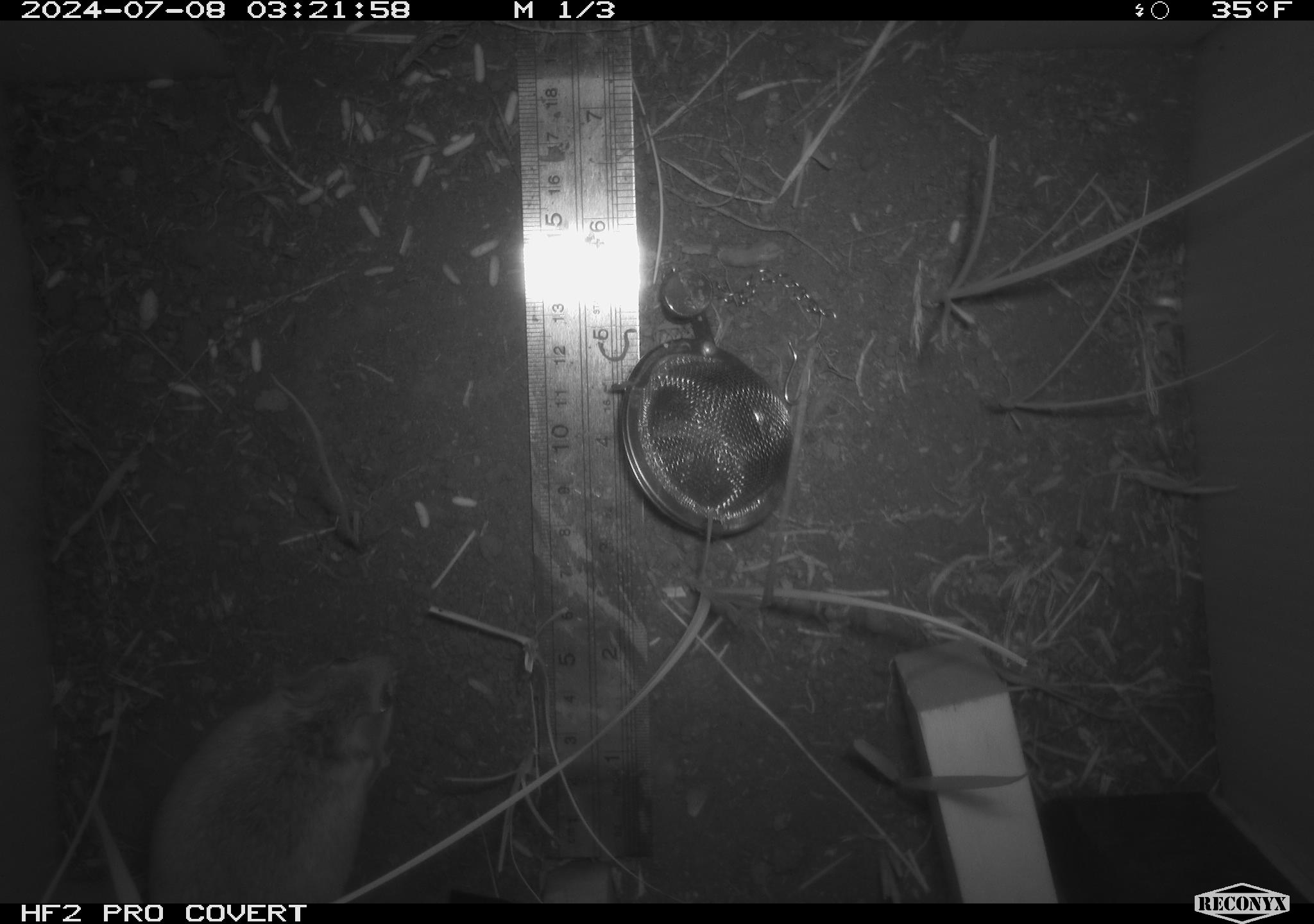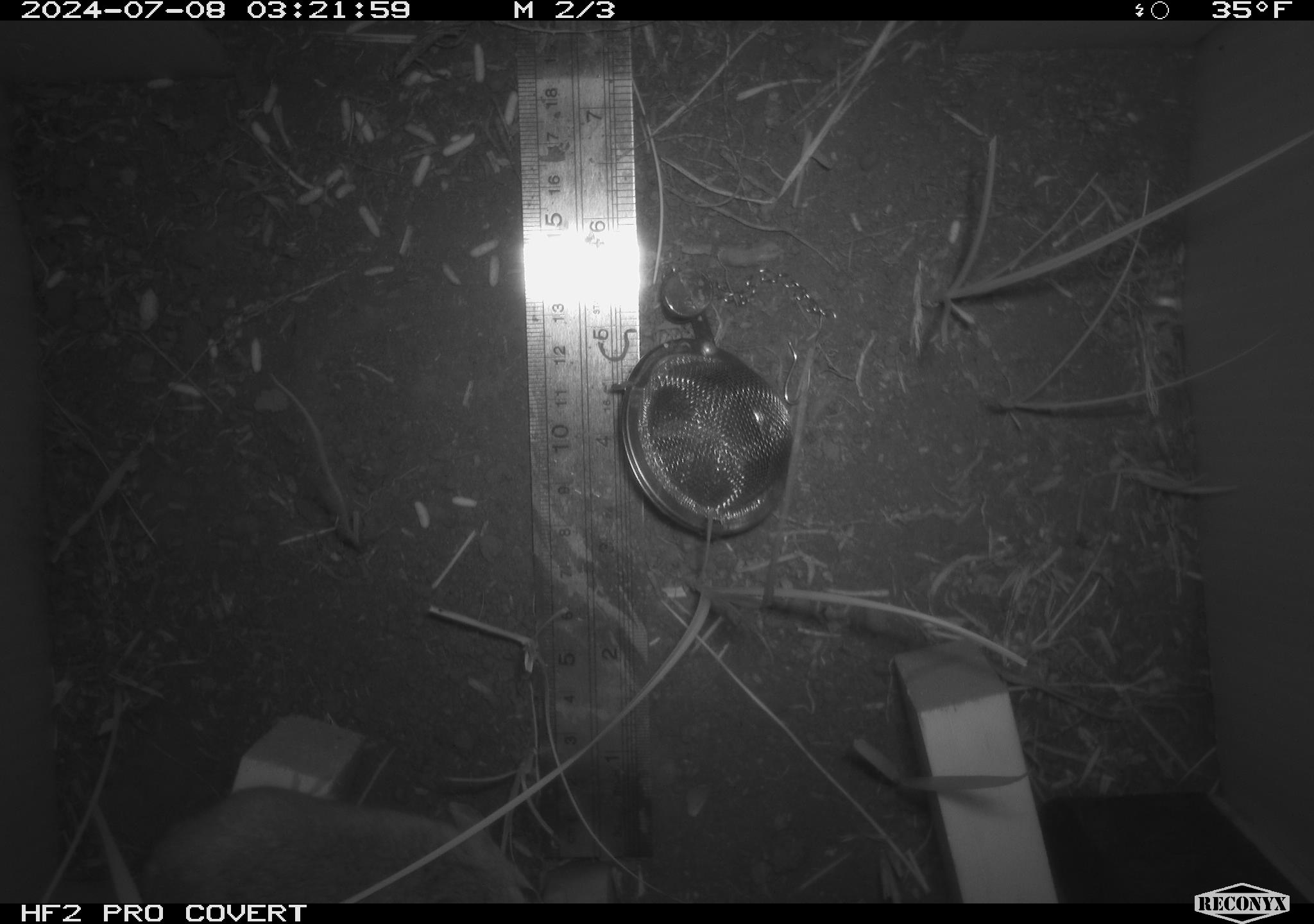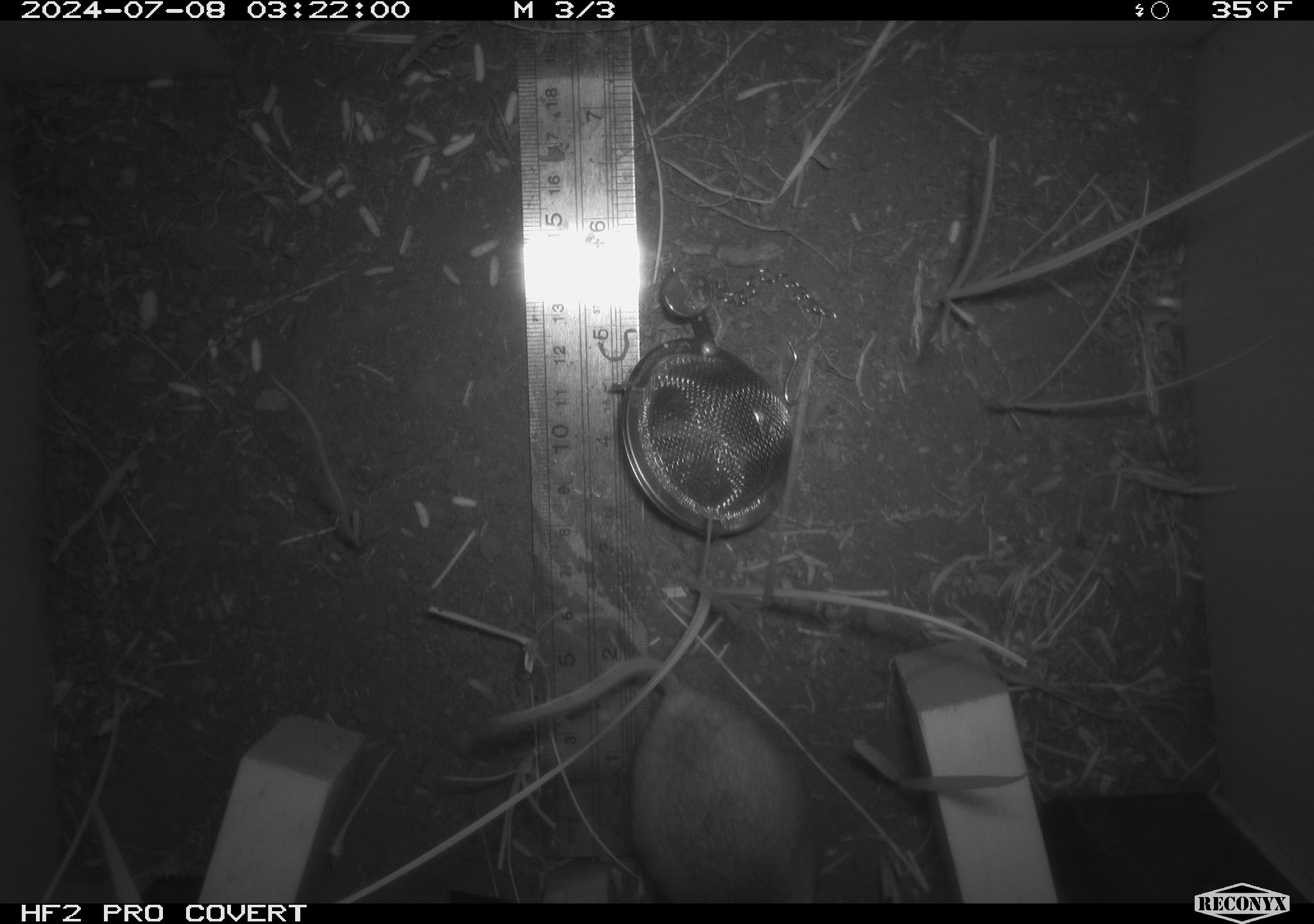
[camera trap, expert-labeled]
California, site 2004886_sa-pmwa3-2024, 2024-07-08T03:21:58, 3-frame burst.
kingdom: Animalia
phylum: Chordata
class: Mammalia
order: Rodentia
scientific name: Rodentia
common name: mouse species